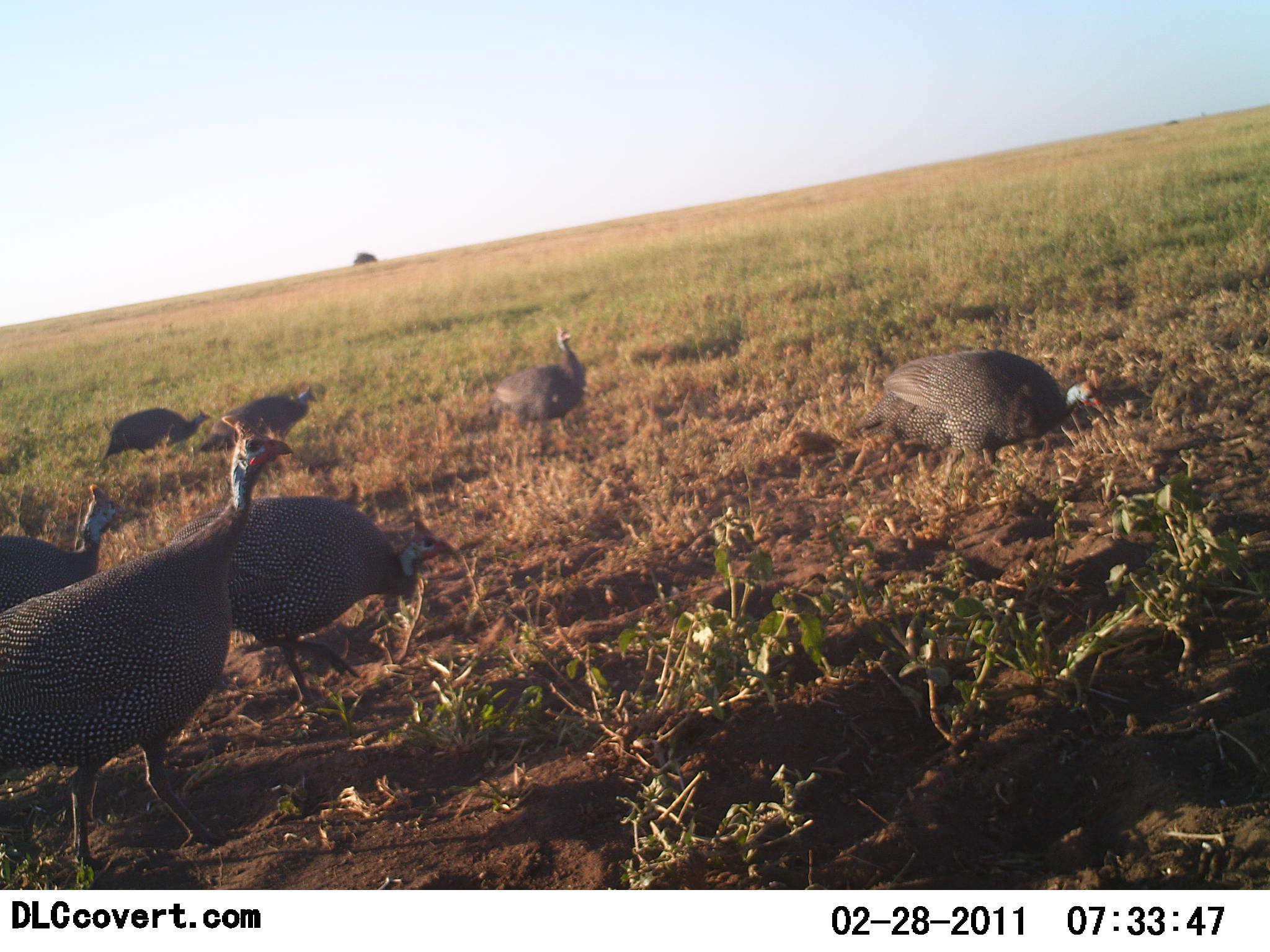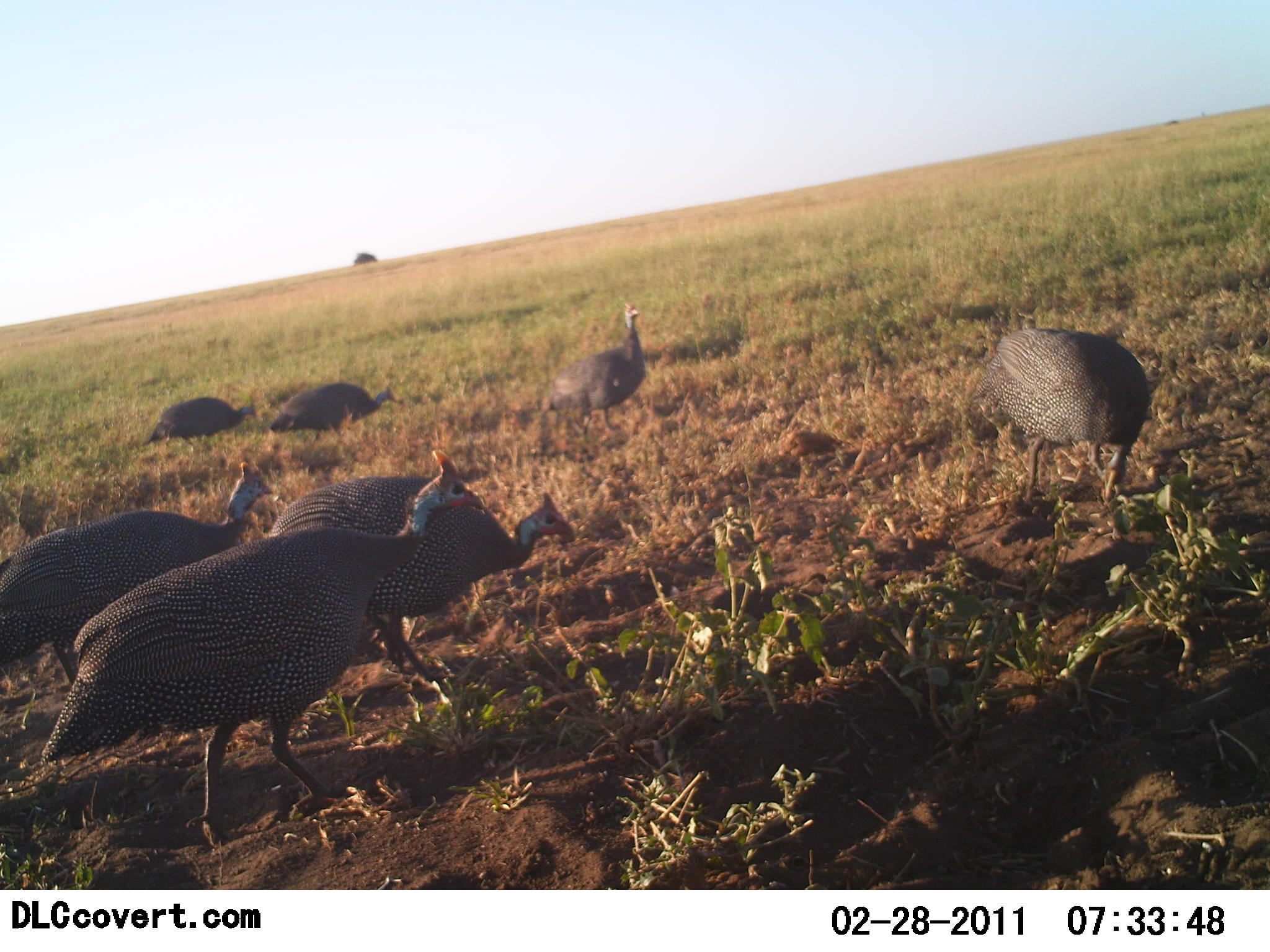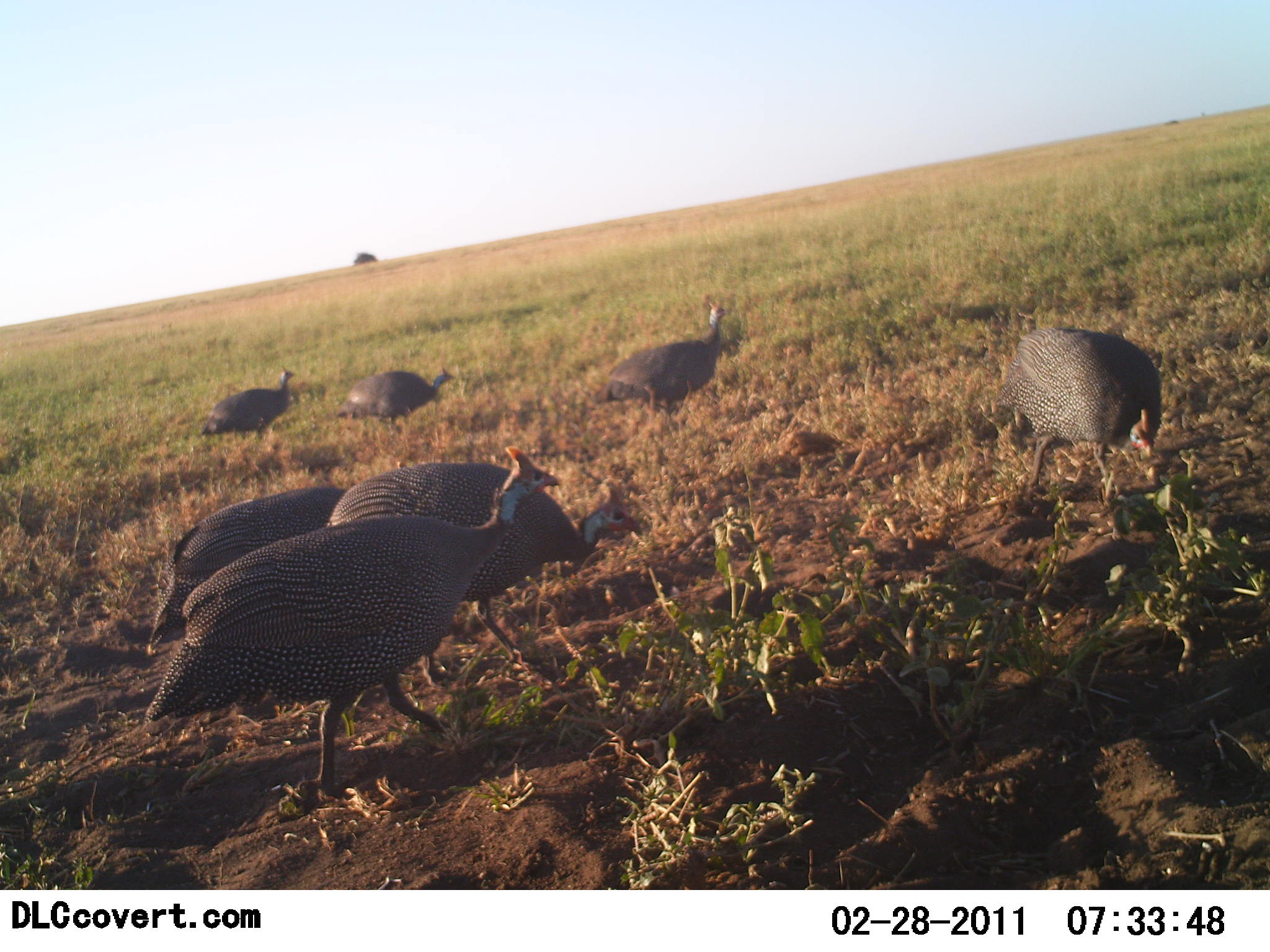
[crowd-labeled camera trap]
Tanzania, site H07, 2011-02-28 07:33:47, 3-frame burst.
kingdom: Animalia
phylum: Chordata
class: Aves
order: Galliformes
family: Numididae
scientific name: Numididae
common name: guinea fowl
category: guineafowl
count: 7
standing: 22%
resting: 0%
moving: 78%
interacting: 0%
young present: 0%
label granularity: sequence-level